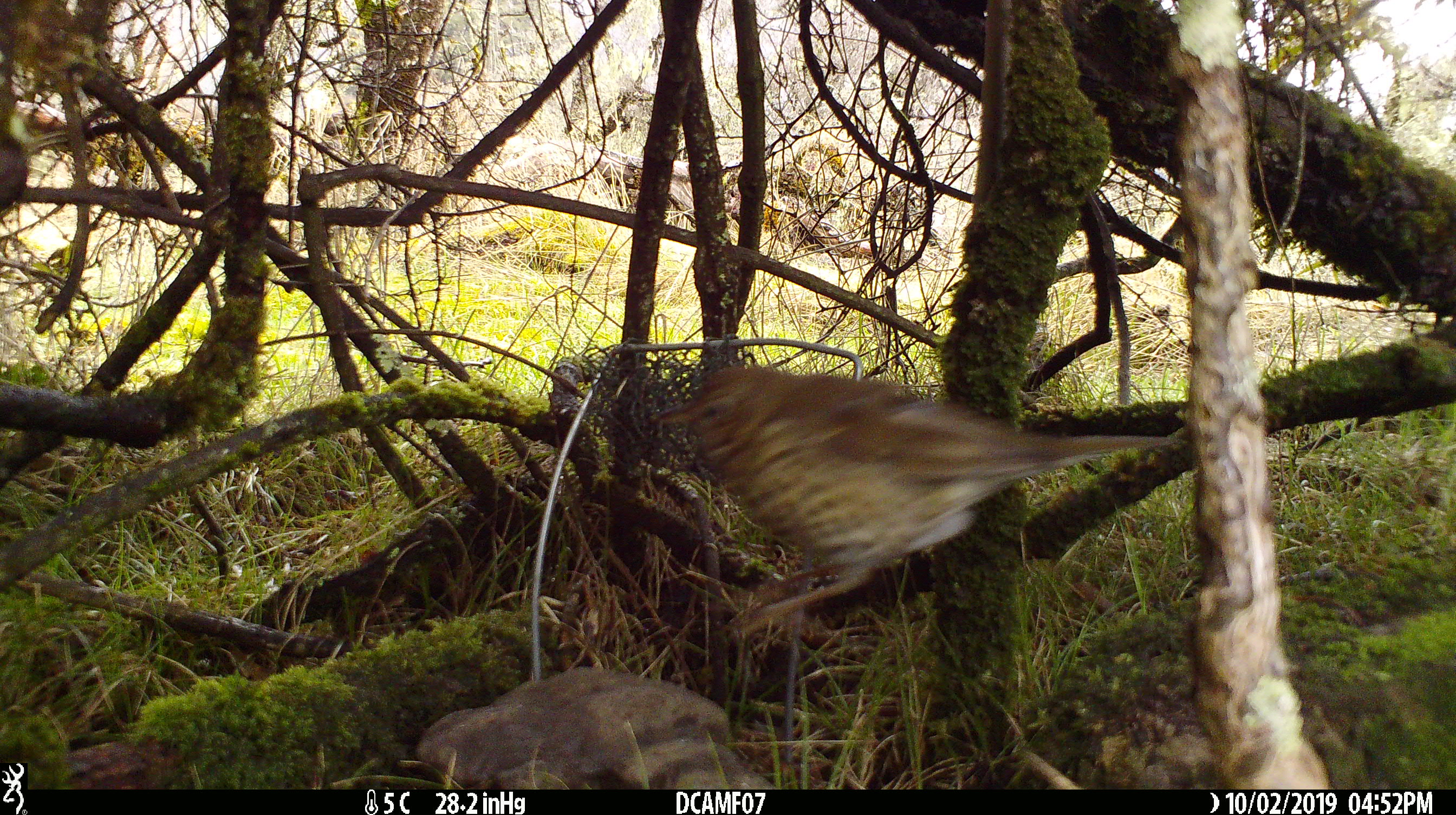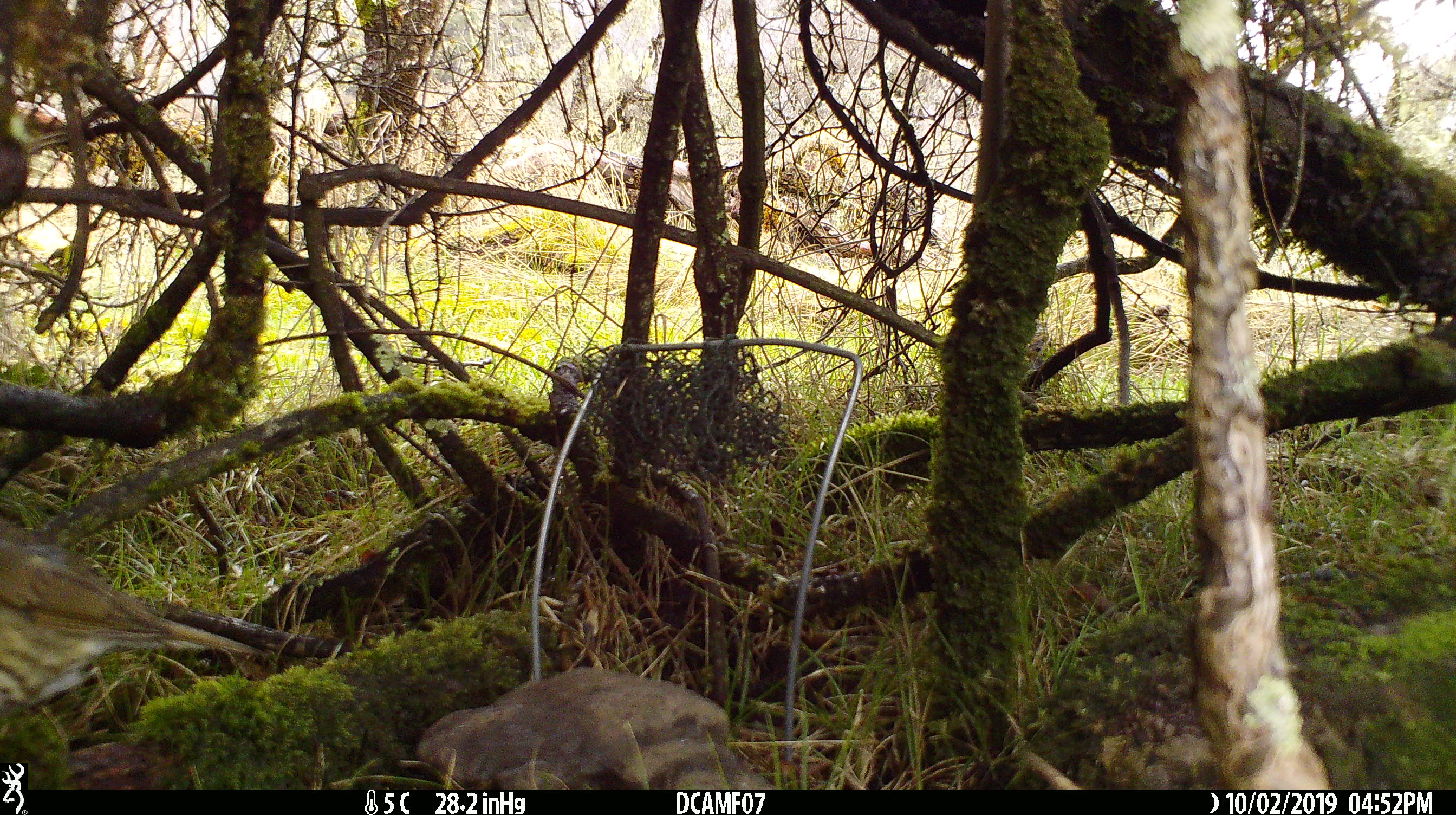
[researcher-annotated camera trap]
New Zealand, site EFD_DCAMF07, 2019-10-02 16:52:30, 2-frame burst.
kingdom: Animalia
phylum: Chordata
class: Aves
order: Passeriformes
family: Turdidae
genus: Turdus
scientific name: Turdus philomelos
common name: song thrush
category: thrush